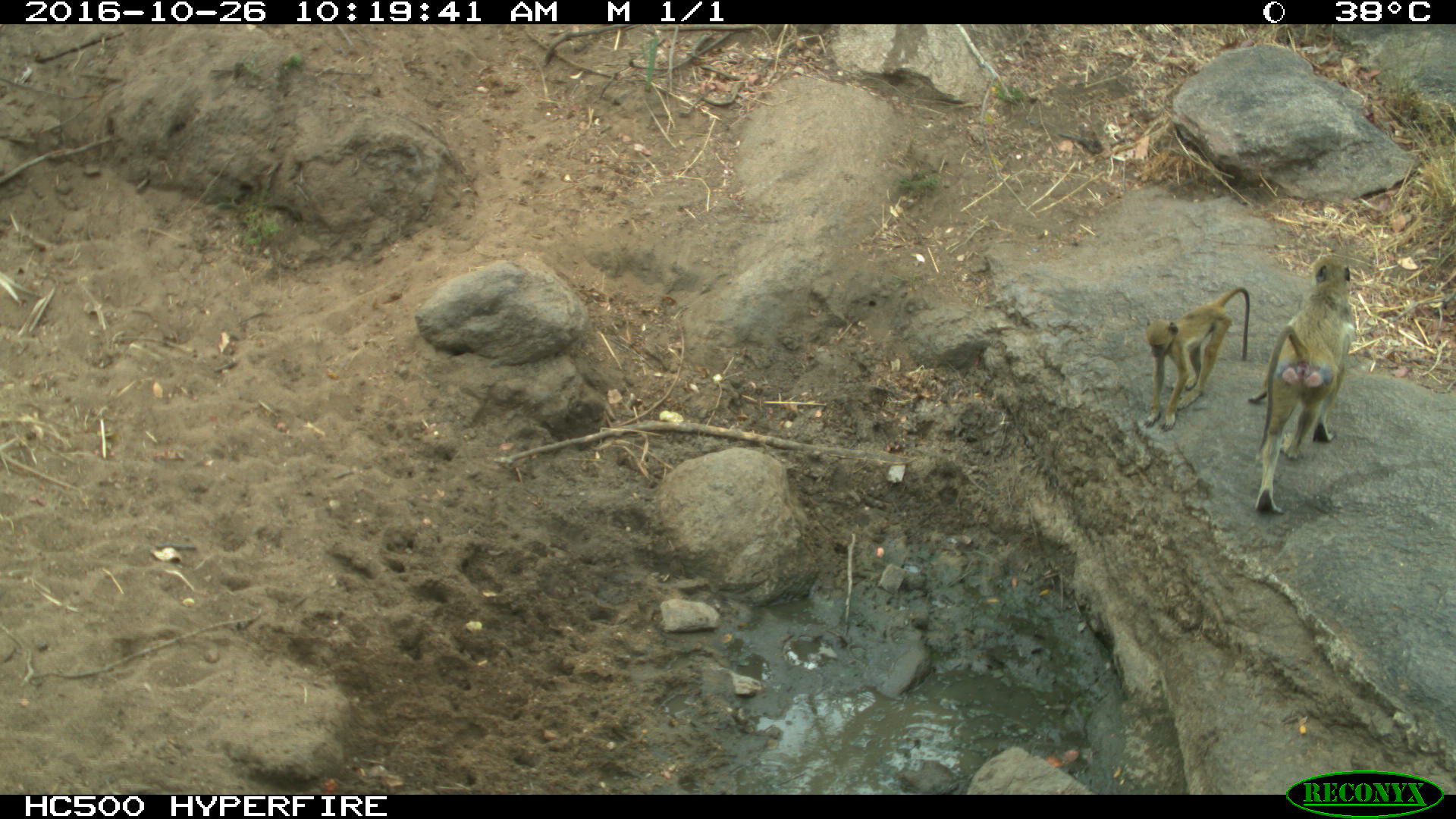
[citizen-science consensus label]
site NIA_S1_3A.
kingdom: Animalia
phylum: Chordata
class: Mammalia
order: Primates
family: Cercopithecidae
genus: Papio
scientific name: Papio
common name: baboon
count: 2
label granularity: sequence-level